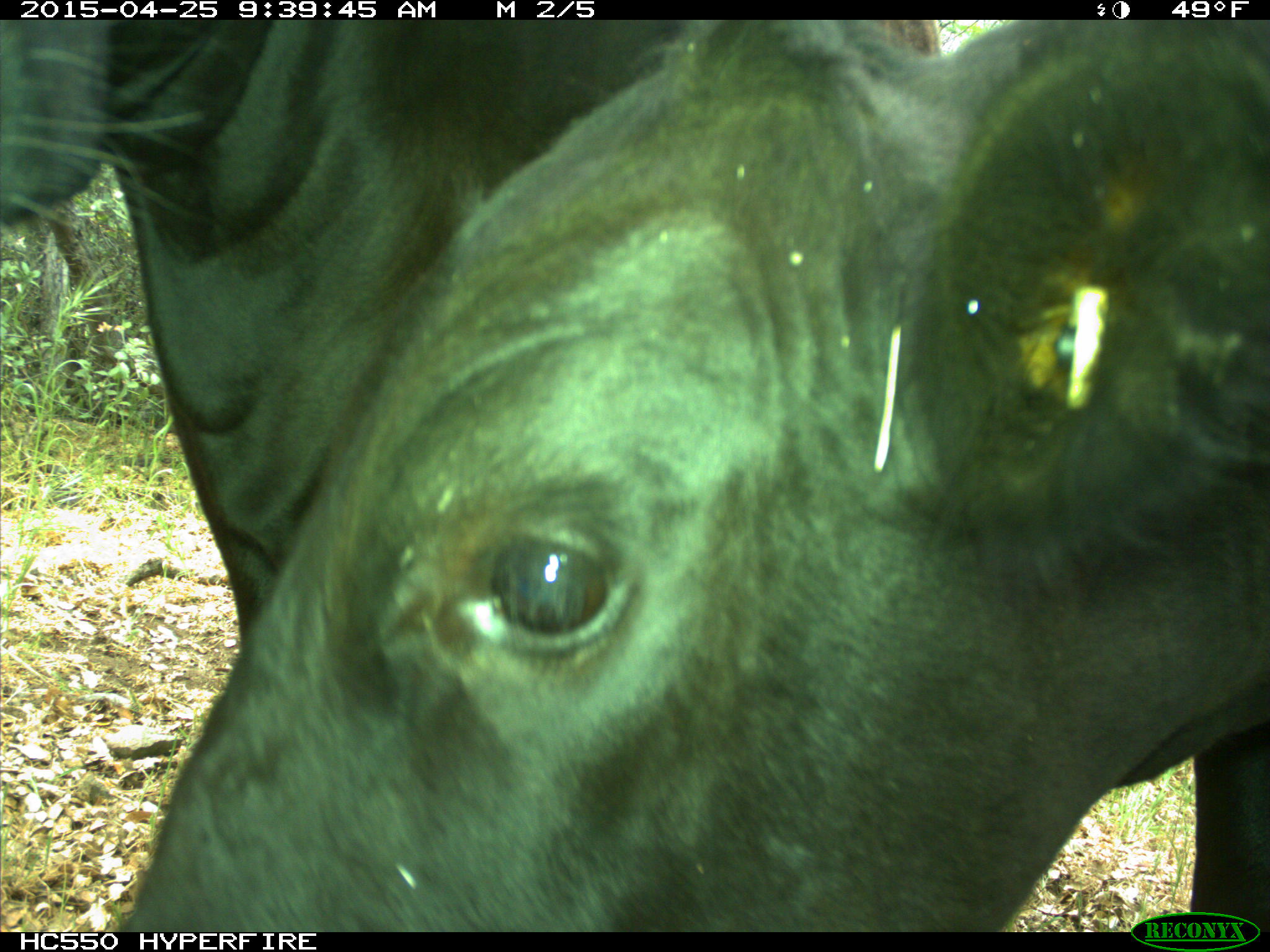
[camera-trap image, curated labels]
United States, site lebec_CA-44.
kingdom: Animalia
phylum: Chordata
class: Mammalia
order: Artiodactyla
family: Suidae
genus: Sus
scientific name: Sus scrofa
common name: wild boar